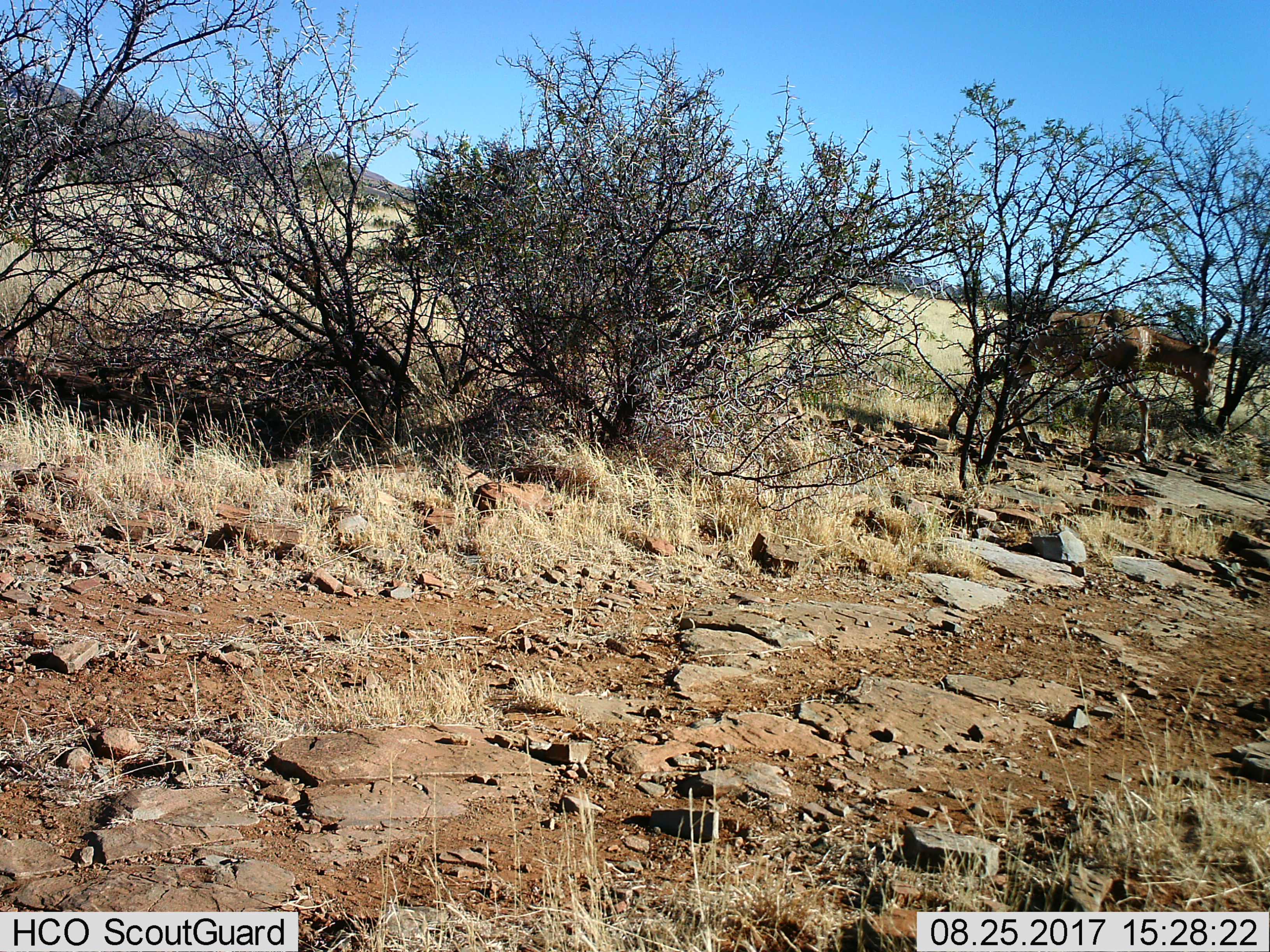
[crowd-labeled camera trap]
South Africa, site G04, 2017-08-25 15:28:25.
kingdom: Animalia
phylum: Chordata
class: Mammalia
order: Artiodactyla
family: Bovidae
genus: Alcelaphus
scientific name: Alcelaphus buselaphus caama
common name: red hartebeest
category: hartebeestred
Hartebeestred (red hartebeest) (Alcelaphus buselaphus caama), count 1. Behavior (volunteer vote fractions): standing 0%, resting 0%, moving 100%, interacting 0%. Young present (vote fraction): 0%. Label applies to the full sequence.